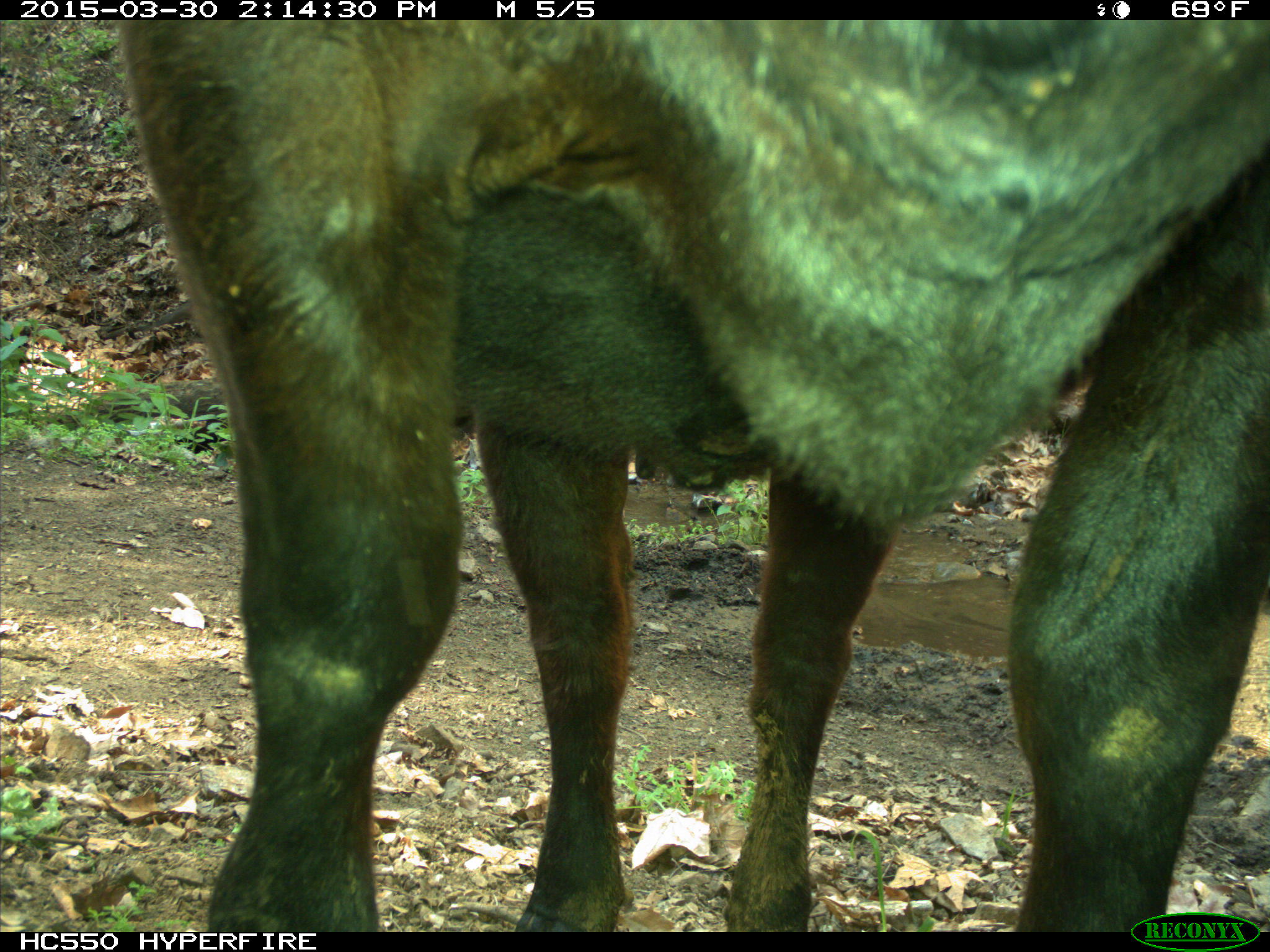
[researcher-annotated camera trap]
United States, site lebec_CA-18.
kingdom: Animalia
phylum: Chordata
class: Mammalia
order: Artiodactyla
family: Bovidae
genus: Bos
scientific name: Bos taurus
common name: domestic cow